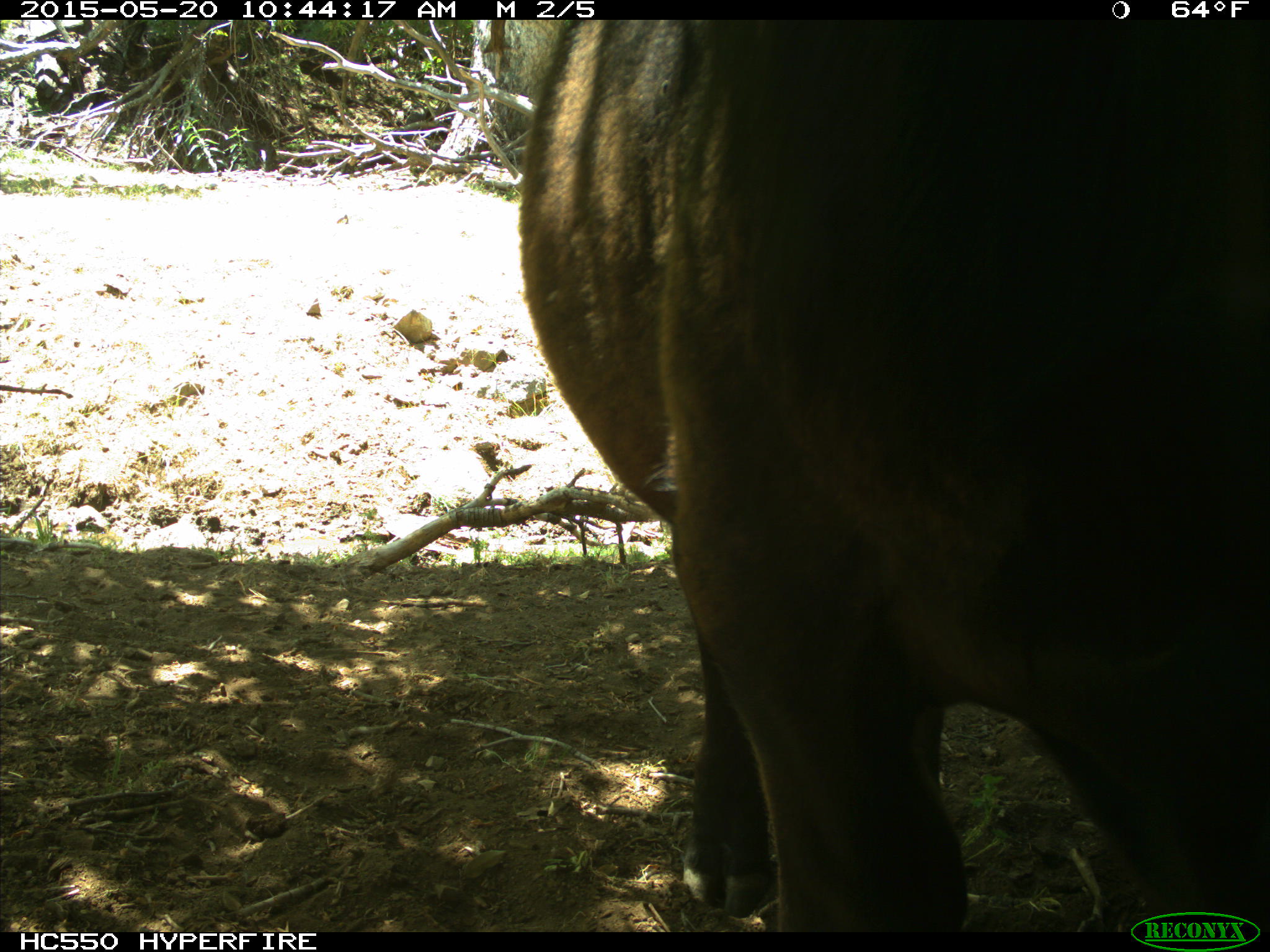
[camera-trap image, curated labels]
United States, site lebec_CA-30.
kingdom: Animalia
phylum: Chordata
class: Mammalia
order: Artiodactyla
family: Bovidae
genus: Bos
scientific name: Bos taurus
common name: domestic cow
Bos taurus (domestic cow).